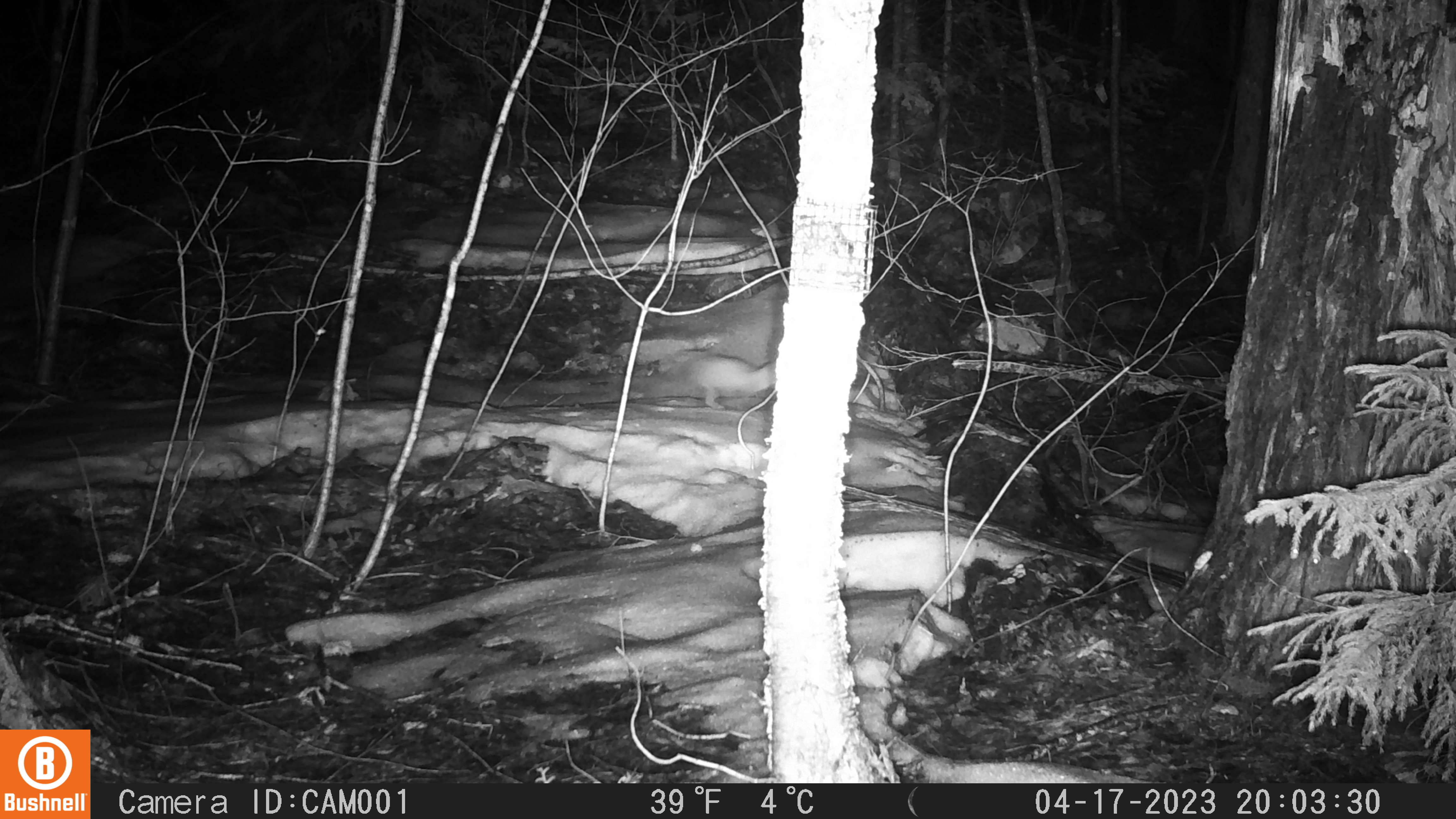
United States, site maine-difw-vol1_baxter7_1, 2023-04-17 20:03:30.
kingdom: Animalia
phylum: Chordata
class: Mammalia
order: Carnivora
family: Mustelidae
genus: Mustela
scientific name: Mustela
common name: weasel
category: weasel sp.